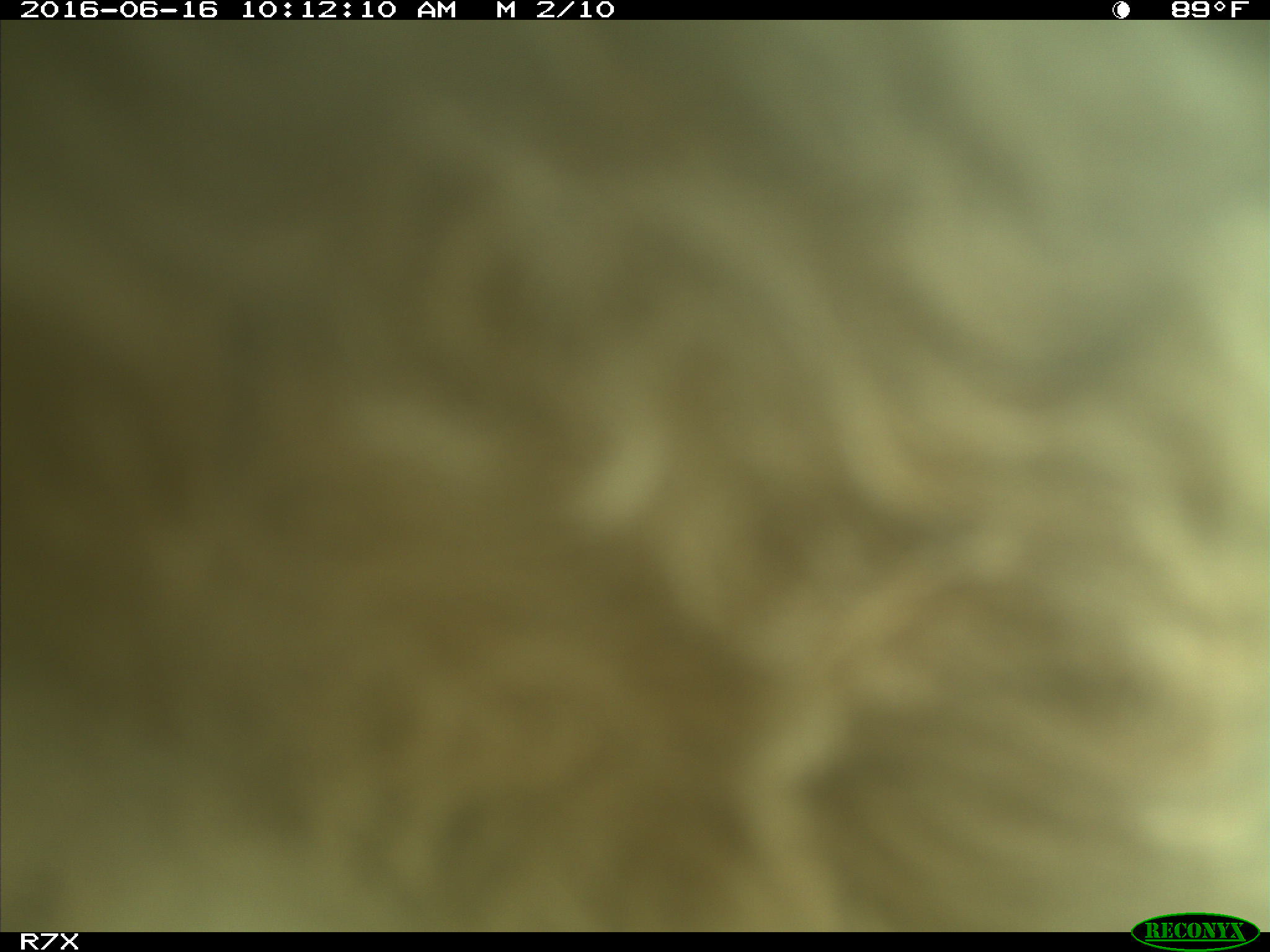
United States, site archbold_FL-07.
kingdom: Animalia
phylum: Chordata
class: Mammalia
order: Artiodactyla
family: Bovidae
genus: Bos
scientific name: Bos taurus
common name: domestic cow